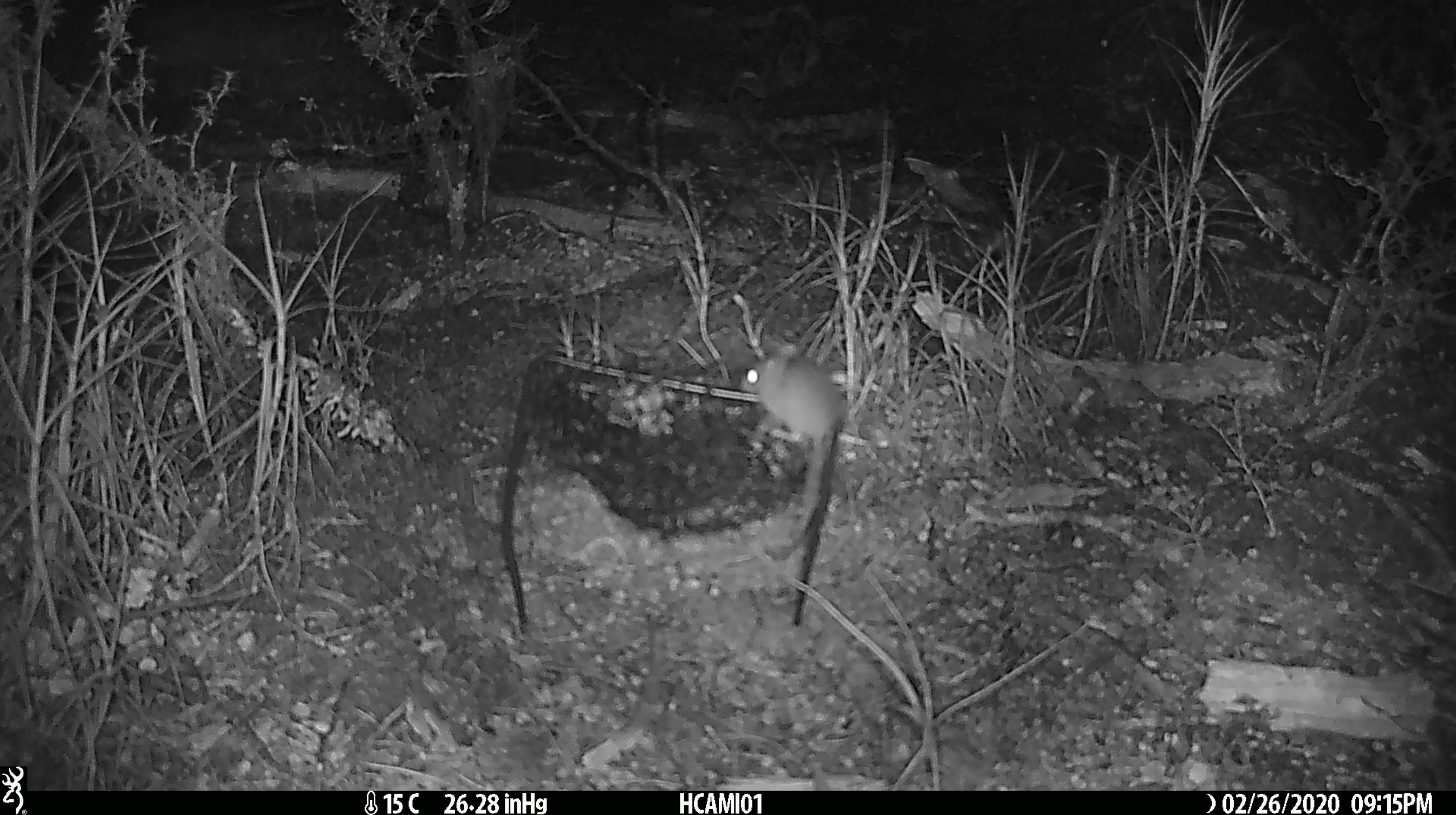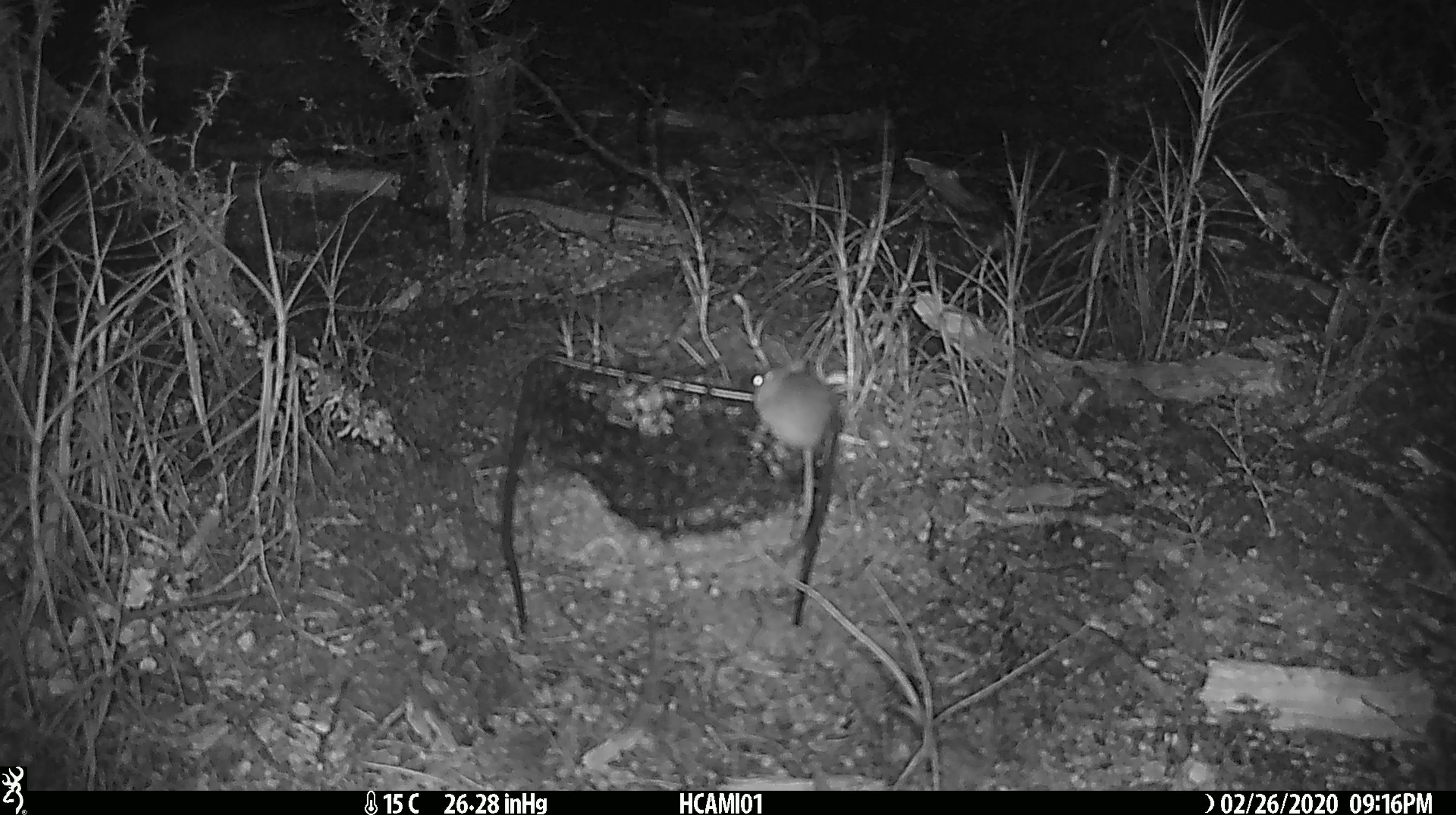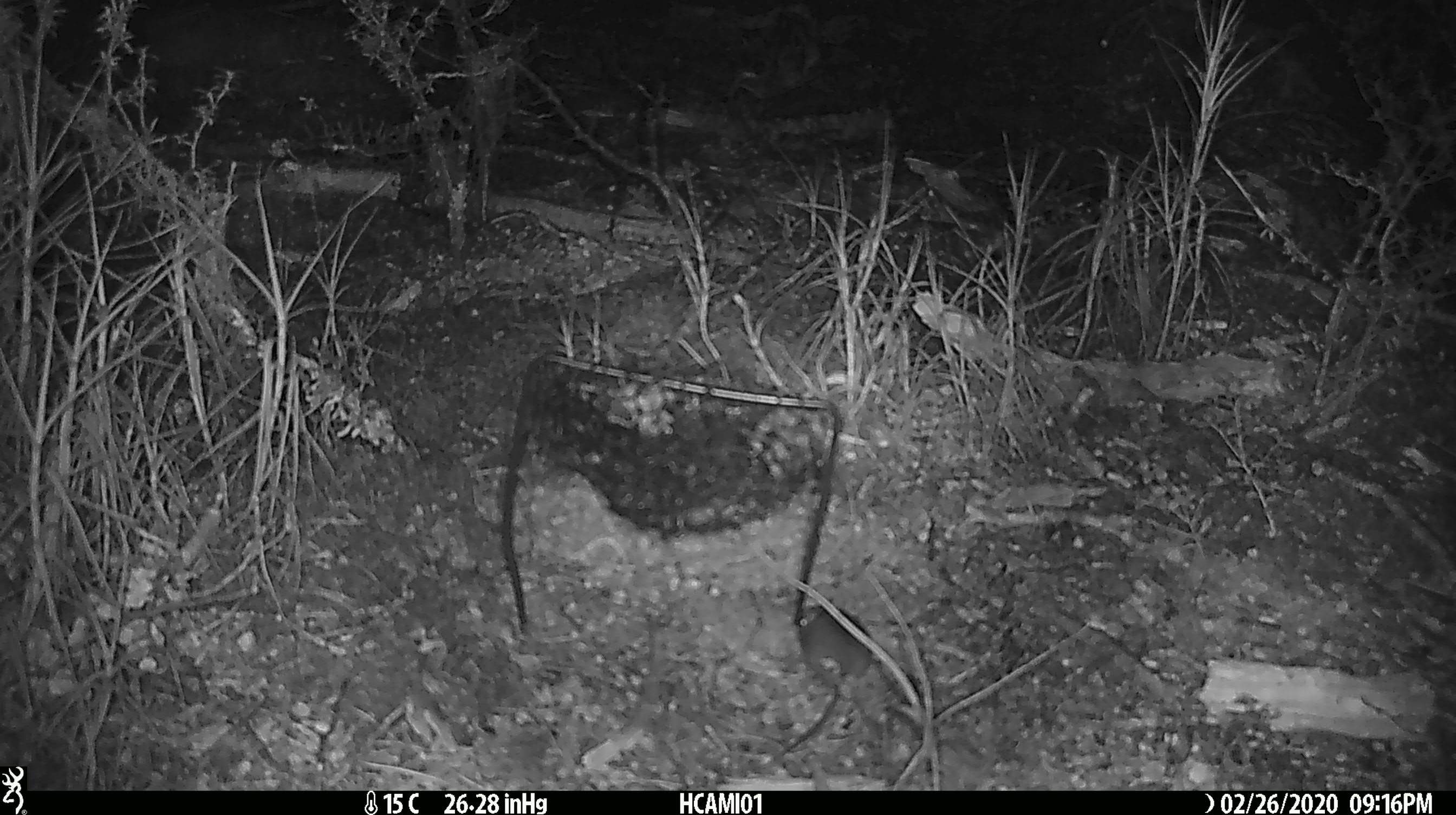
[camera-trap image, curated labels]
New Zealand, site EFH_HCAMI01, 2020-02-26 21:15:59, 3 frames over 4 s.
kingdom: Animalia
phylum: Chordata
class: Mammalia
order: Rodentia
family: Muridae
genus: Mus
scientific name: Mus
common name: mouse